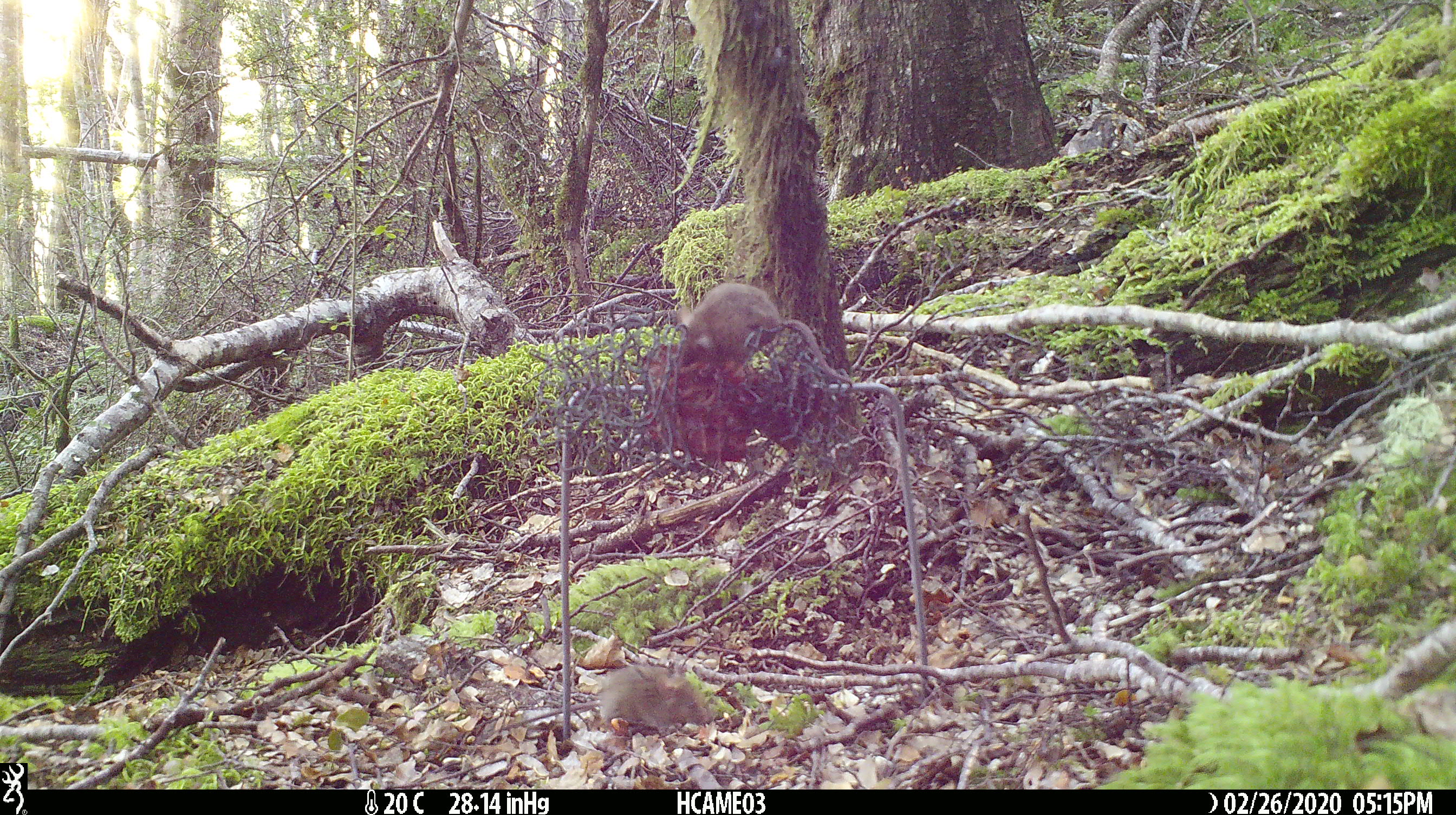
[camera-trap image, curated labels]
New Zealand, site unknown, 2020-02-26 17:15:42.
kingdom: Animalia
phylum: Chordata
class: Mammalia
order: Rodentia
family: Muridae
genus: Mus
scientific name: Mus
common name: mouse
Mouse (Mus).